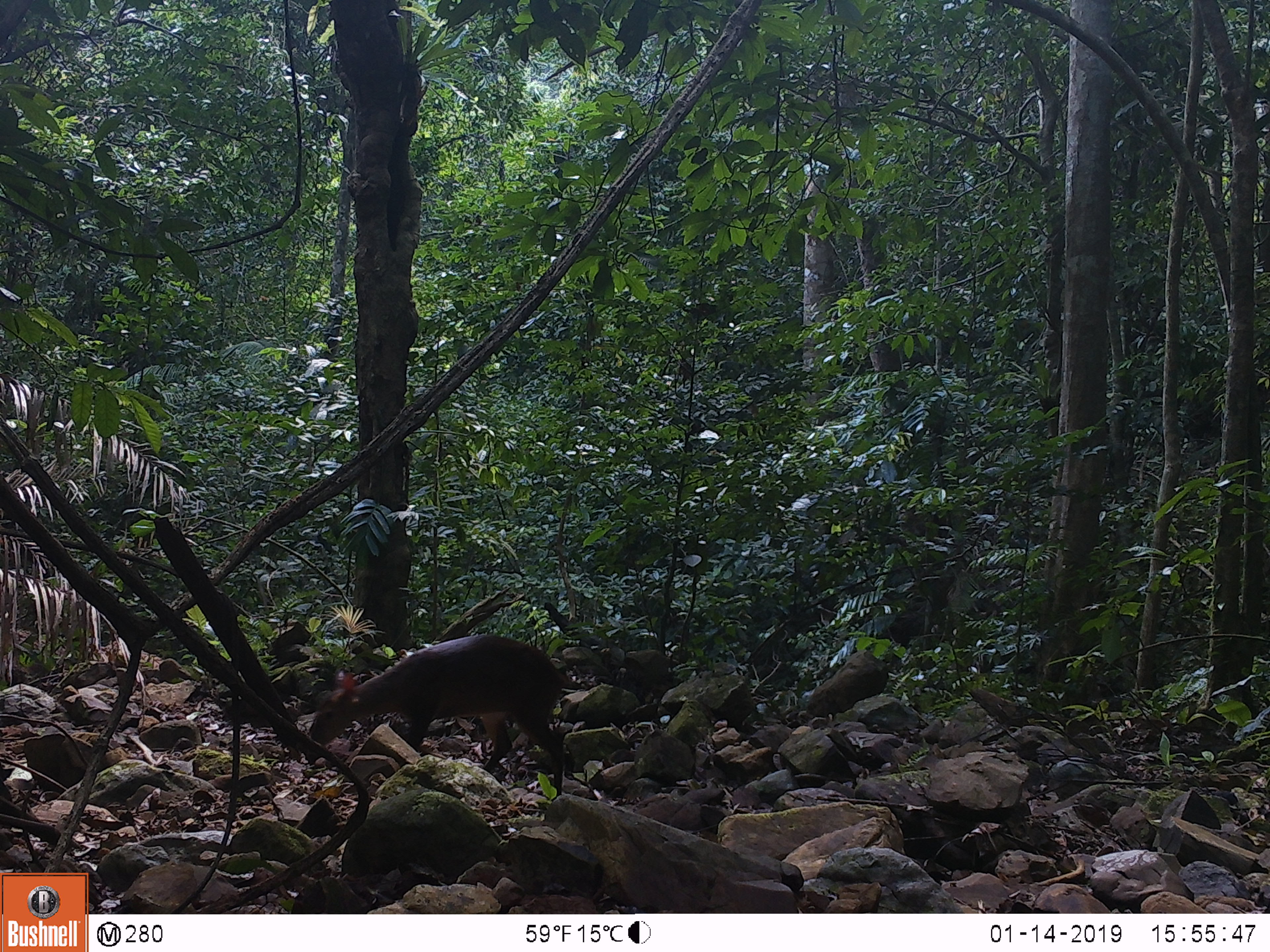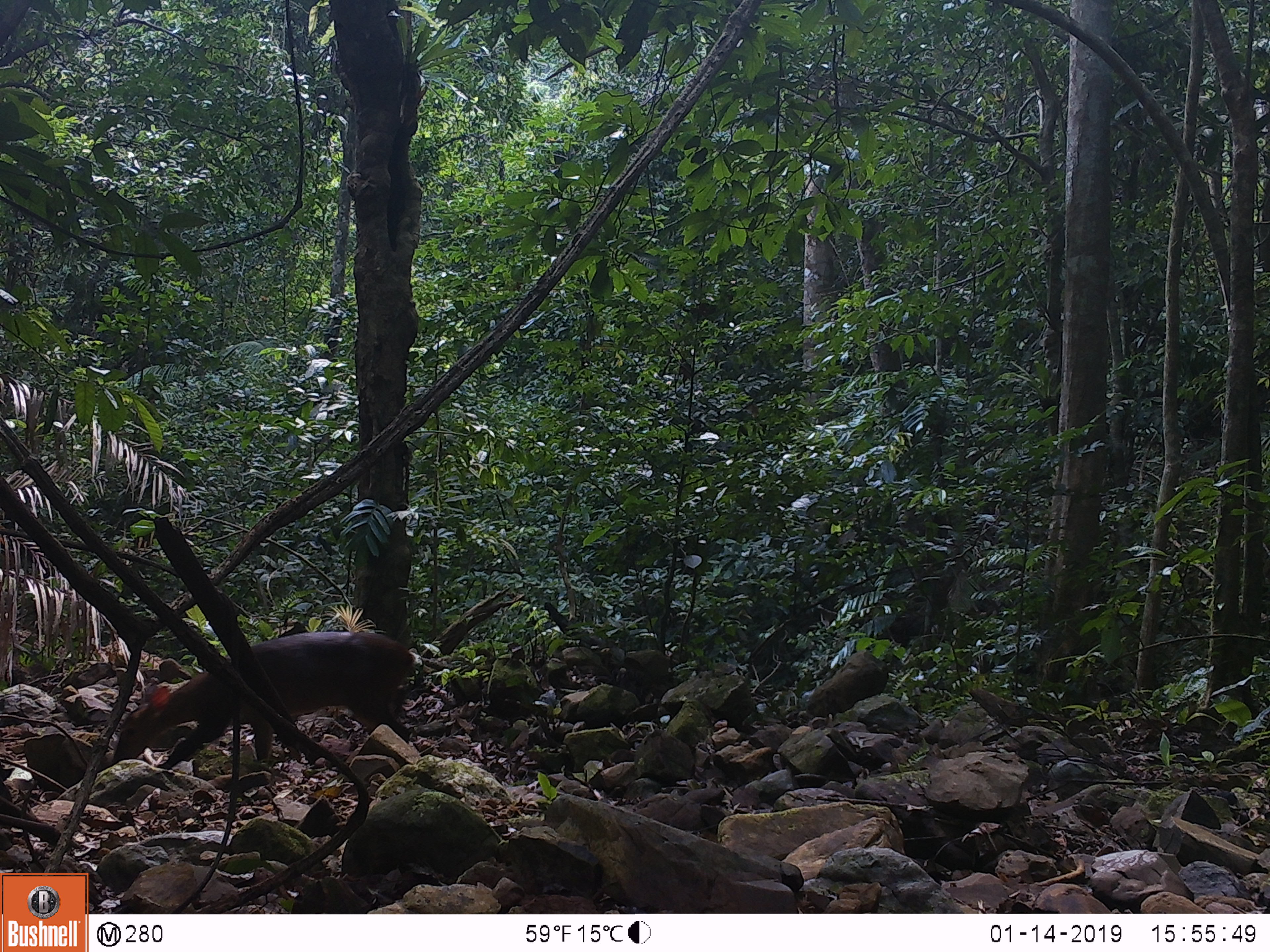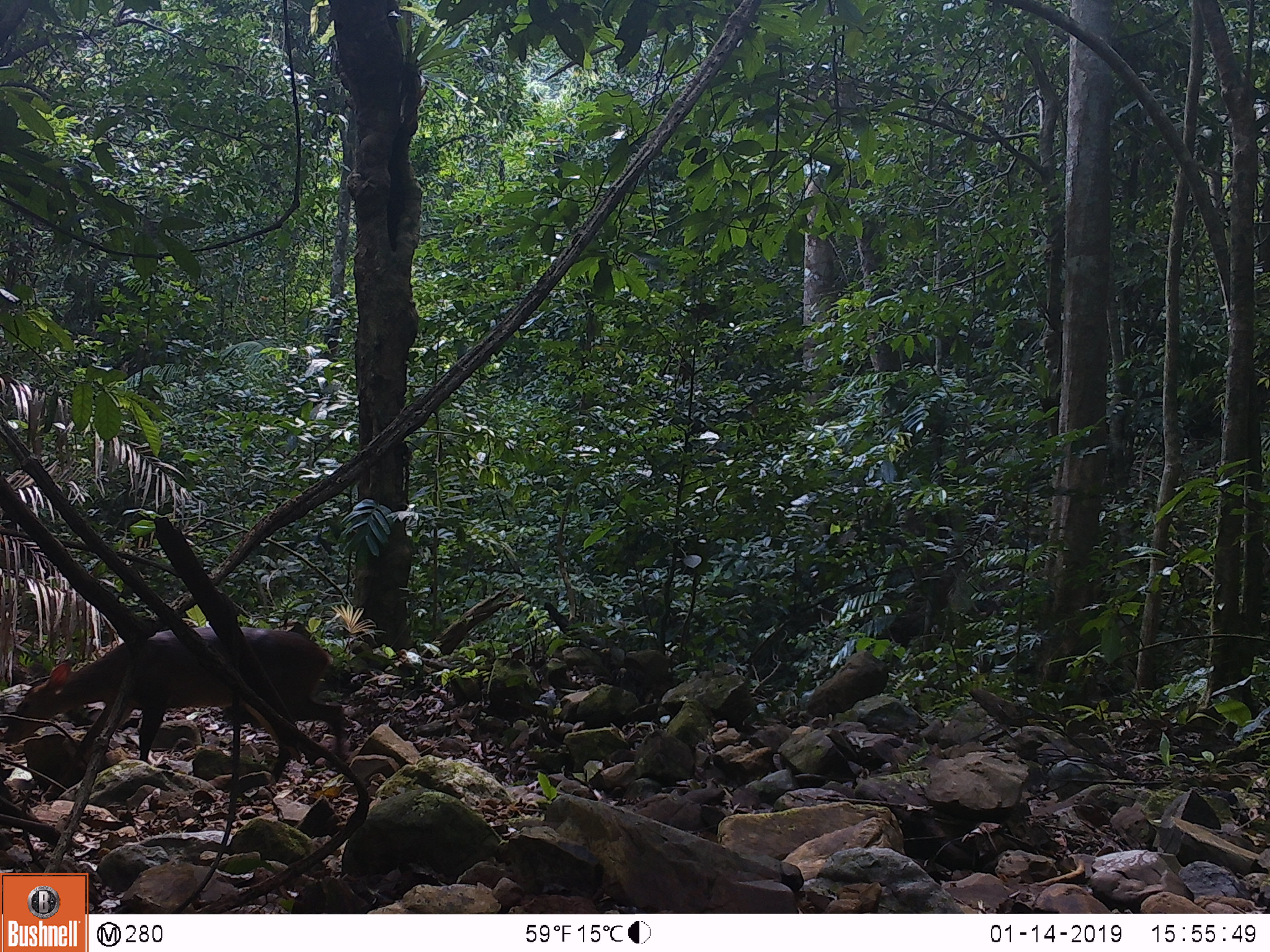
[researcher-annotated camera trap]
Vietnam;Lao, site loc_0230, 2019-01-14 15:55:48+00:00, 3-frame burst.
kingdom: Animalia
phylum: Chordata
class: Mammalia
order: Artiodactyla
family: Cervidae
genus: Muntiacus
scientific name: Muntiacus vuquangensis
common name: large-antlered muntjac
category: large antlered muntjac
Large antlered muntjac (large-antlered muntjac) (Muntiacus vuquangensis). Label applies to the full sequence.